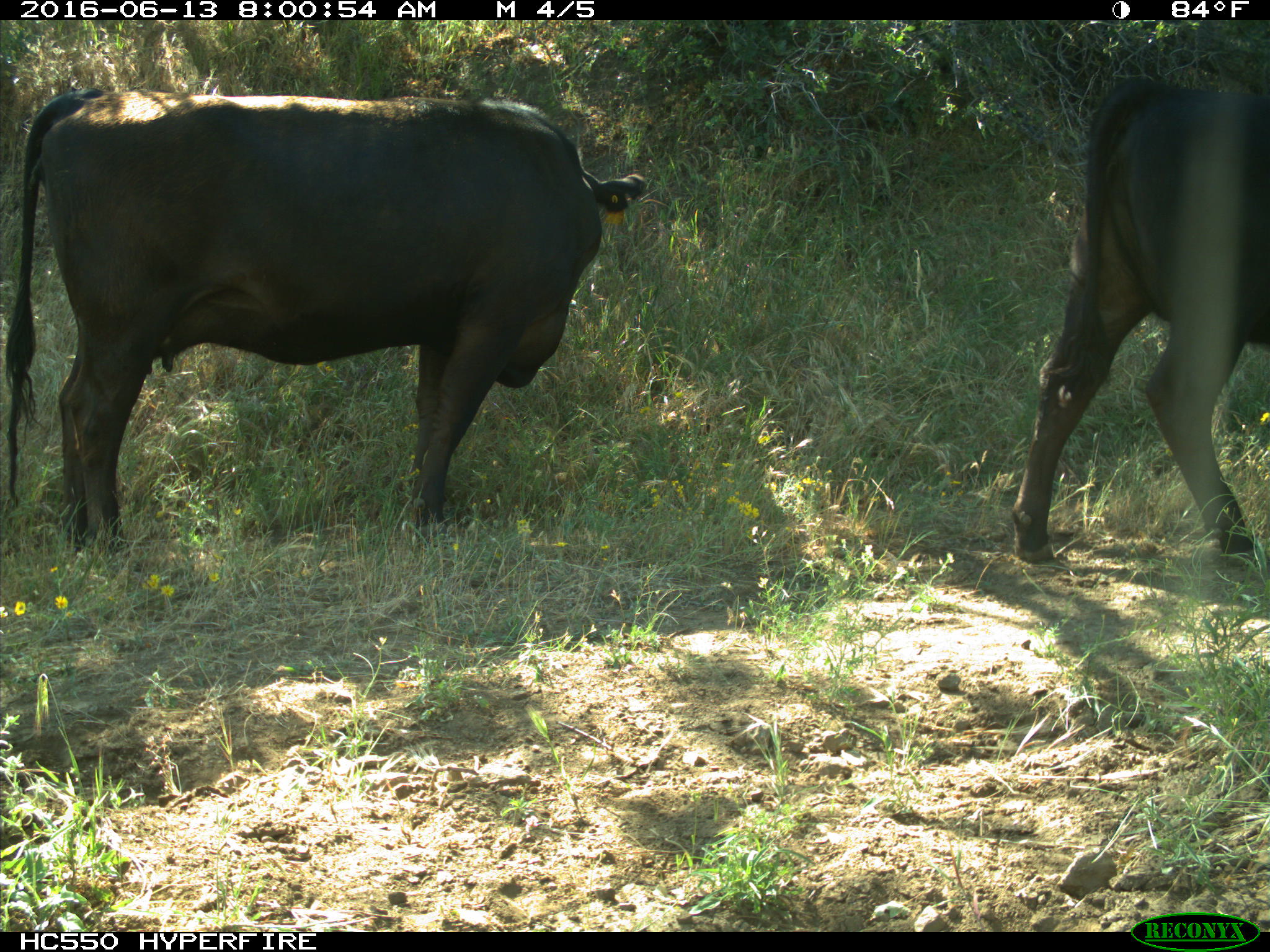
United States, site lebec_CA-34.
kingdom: Animalia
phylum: Chordata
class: Mammalia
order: Artiodactyla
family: Bovidae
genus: Bos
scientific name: Bos taurus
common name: domestic cow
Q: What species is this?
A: Bos taurus (domestic cow).